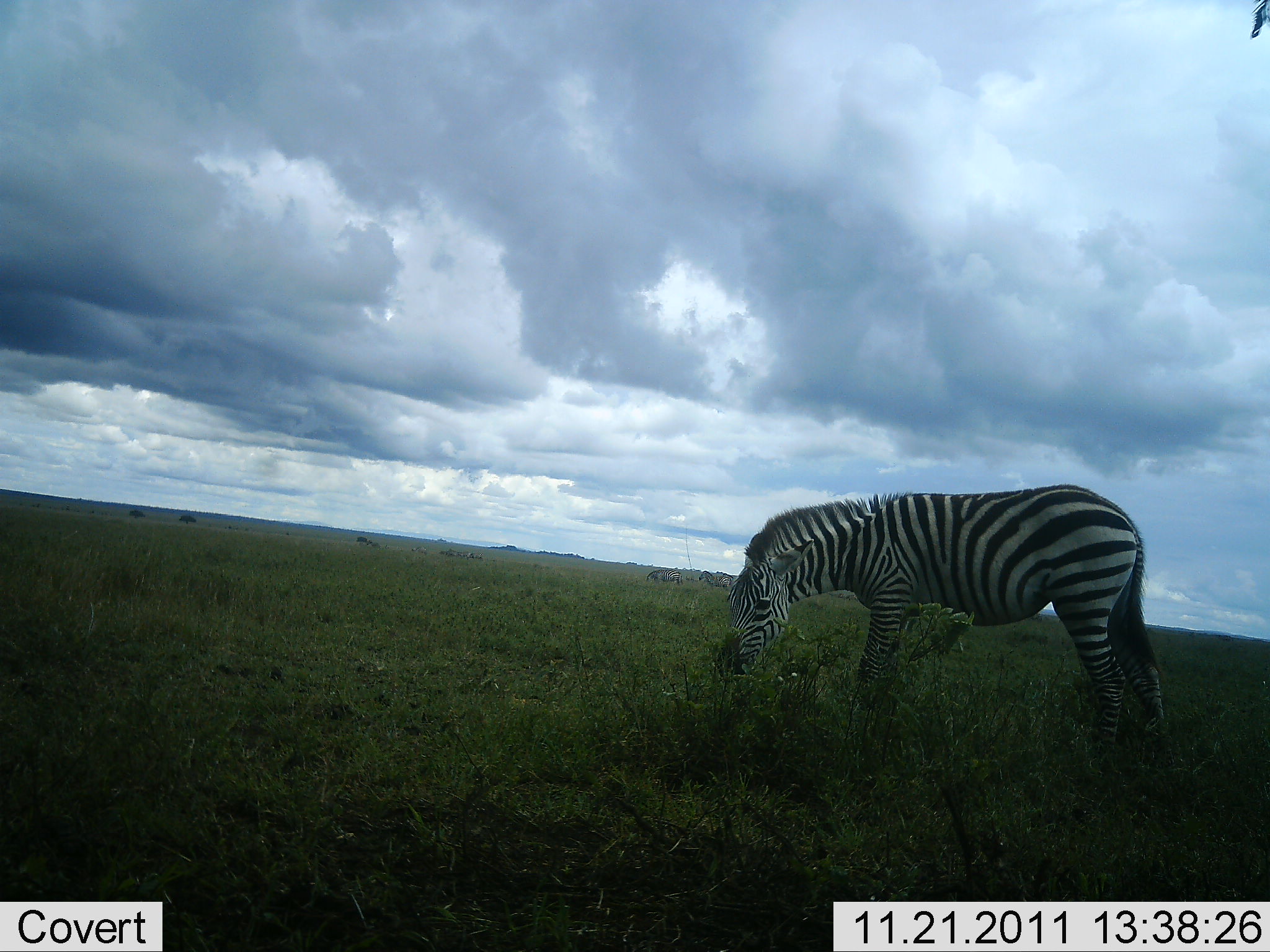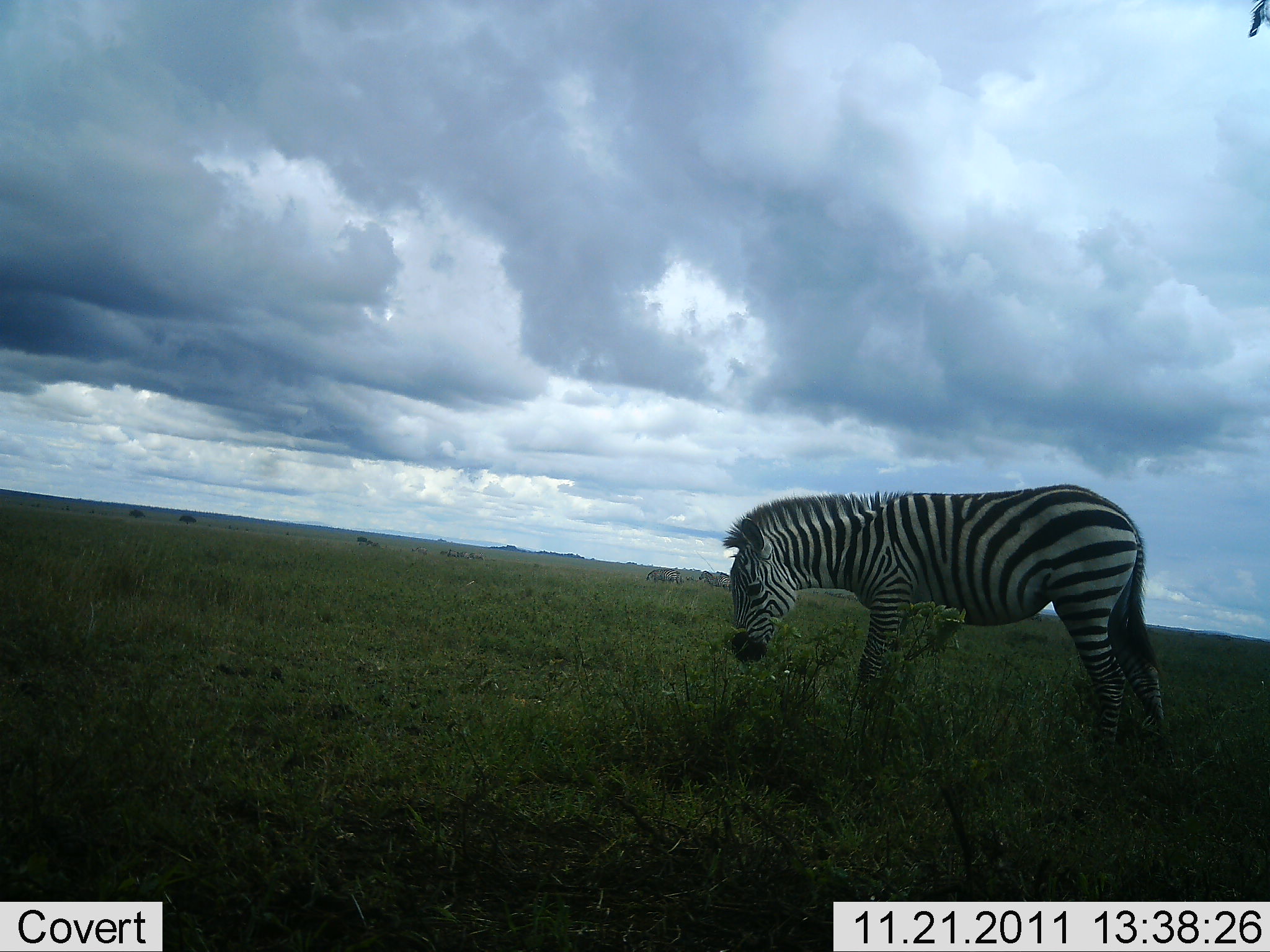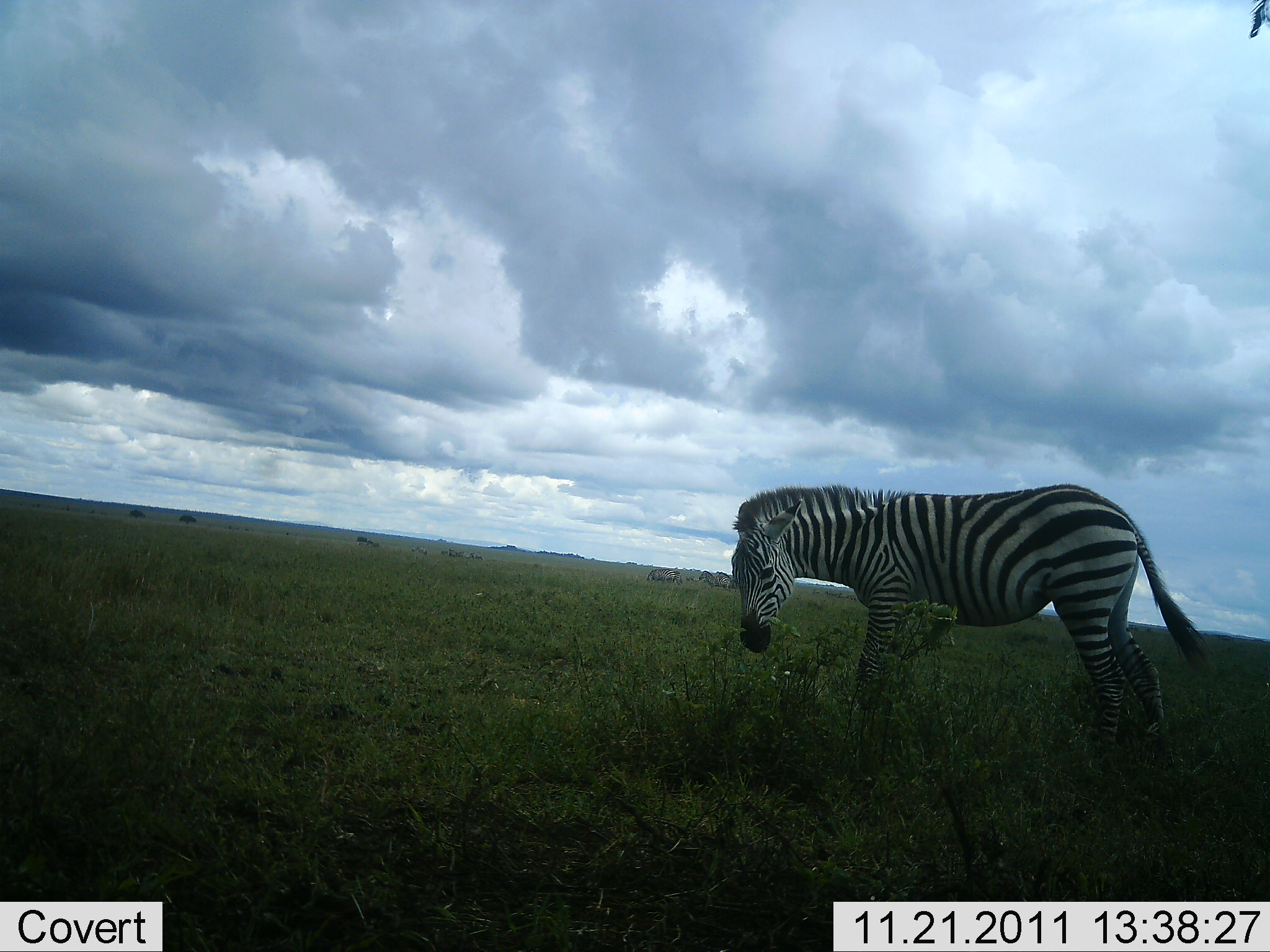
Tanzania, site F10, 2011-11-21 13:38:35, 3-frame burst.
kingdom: Animalia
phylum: Chordata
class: Mammalia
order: Perissodactyla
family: Equidae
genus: Equus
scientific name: Equus quagga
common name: plains zebra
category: zebra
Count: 1.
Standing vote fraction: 46%.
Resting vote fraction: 0%.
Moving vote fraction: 15%.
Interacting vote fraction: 0%.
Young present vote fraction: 0%.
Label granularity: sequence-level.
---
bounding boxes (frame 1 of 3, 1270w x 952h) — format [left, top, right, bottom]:
animal: [713, 481, 1164, 759]; [646, 569, 684, 585]; [698, 571, 733, 587]
group: [415, 545, 484, 562]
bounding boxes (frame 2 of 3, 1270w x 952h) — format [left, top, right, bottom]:
animal: [720, 483, 1166, 756]; [698, 570, 730, 589]; [645, 569, 683, 584]
group: [409, 545, 487, 561]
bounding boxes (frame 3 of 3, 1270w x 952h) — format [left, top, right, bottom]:
animal: [646, 568, 684, 585]; [698, 570, 732, 589]
group: [410, 544, 484, 562]